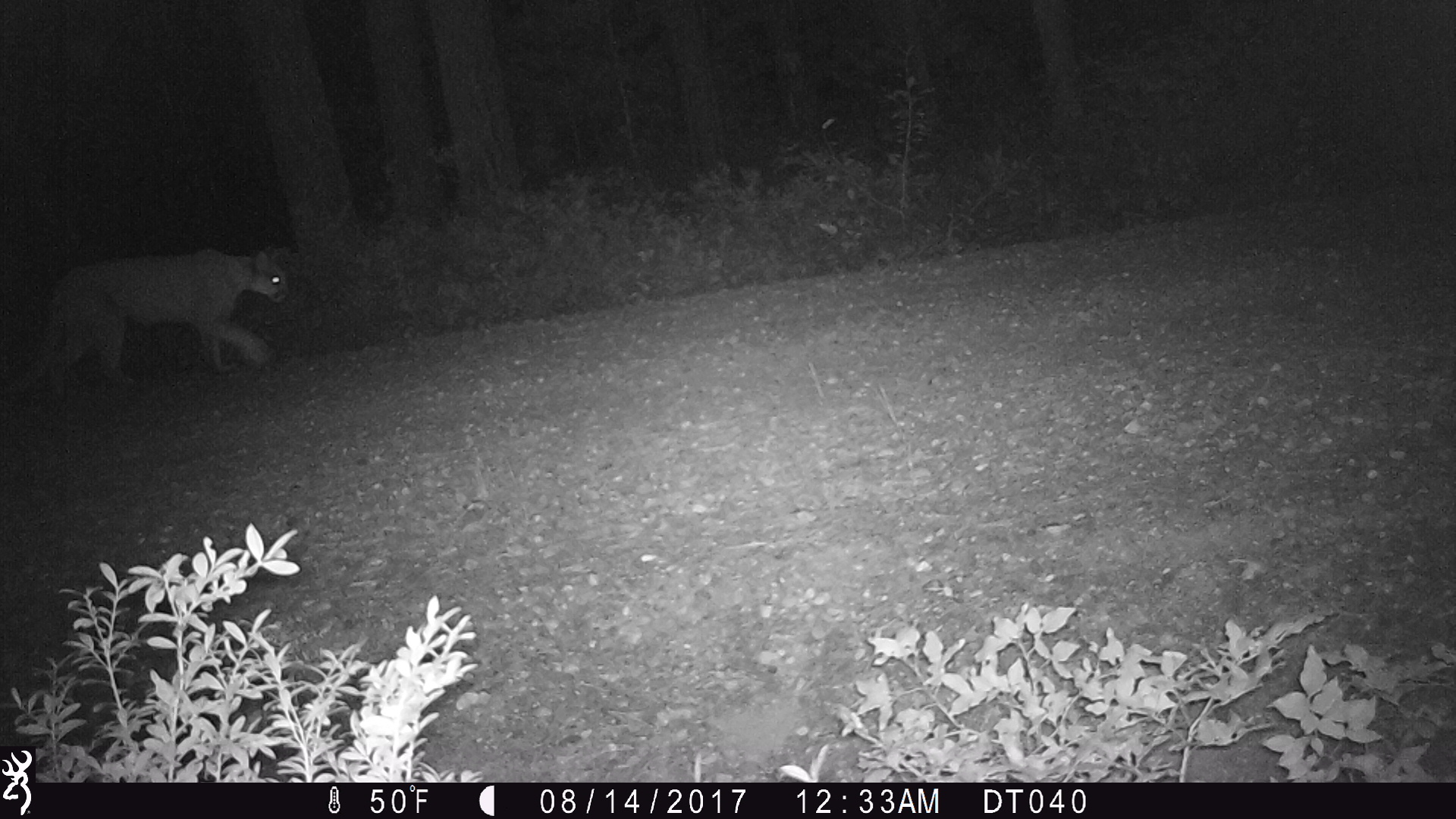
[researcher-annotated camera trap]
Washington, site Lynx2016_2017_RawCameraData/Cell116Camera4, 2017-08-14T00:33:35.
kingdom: Animalia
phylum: Chordata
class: Mammalia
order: Carnivora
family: Felidae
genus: Puma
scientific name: Puma concolor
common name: mountain lion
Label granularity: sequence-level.